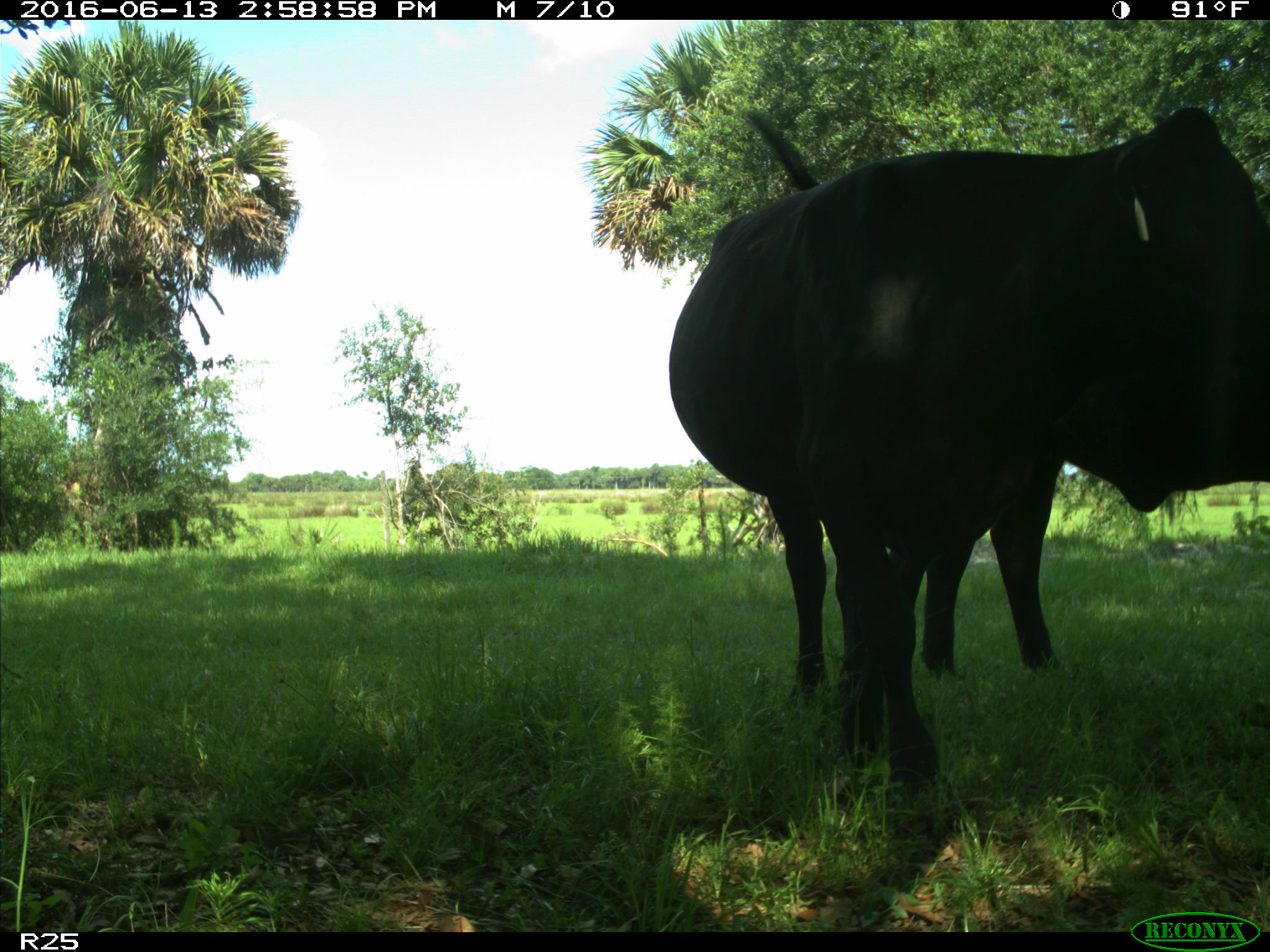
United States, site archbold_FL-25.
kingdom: Animalia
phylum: Chordata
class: Mammalia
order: Artiodactyla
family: Bovidae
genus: Bos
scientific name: Bos taurus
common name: domestic cow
Bos taurus (domestic cow).